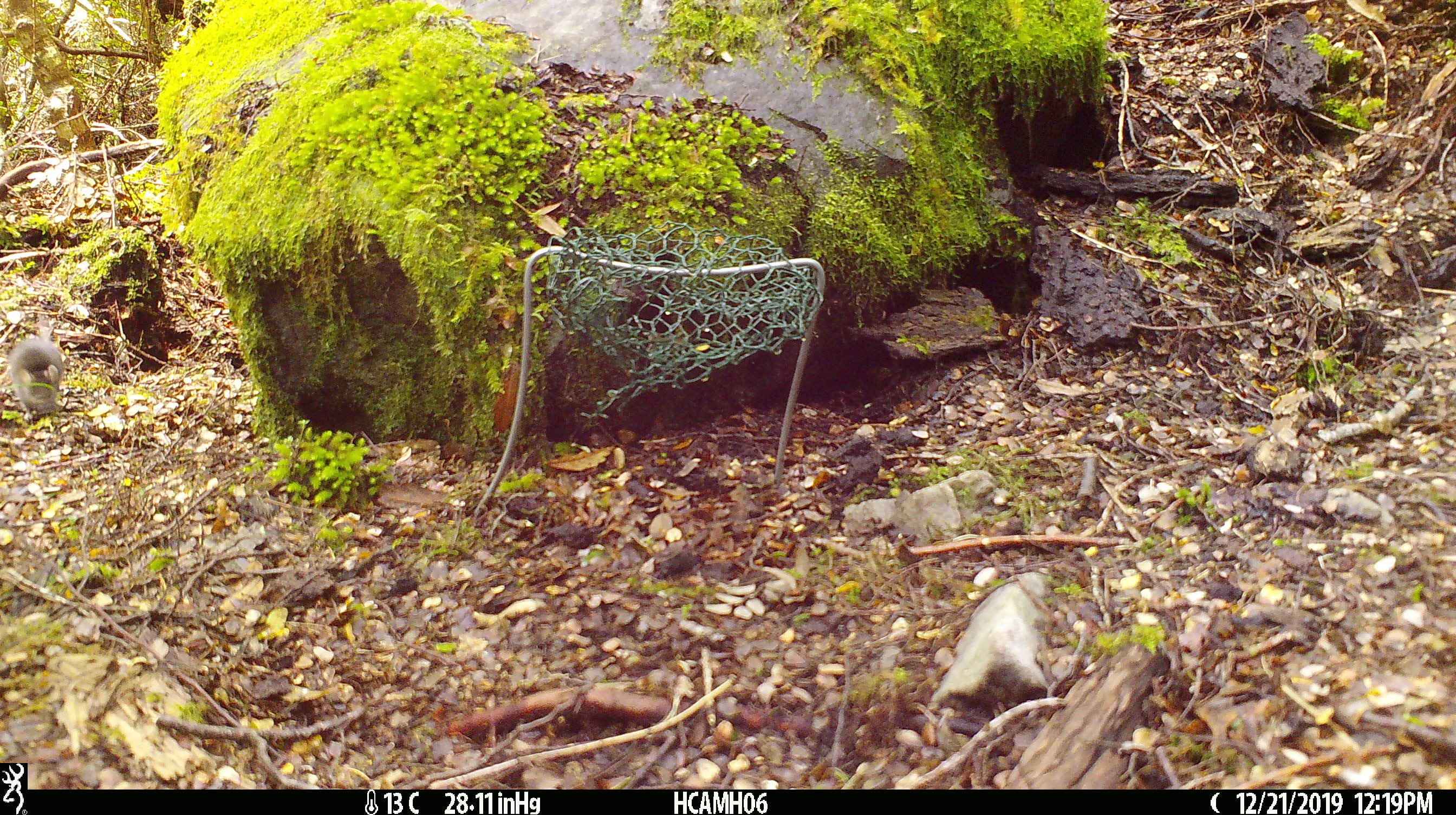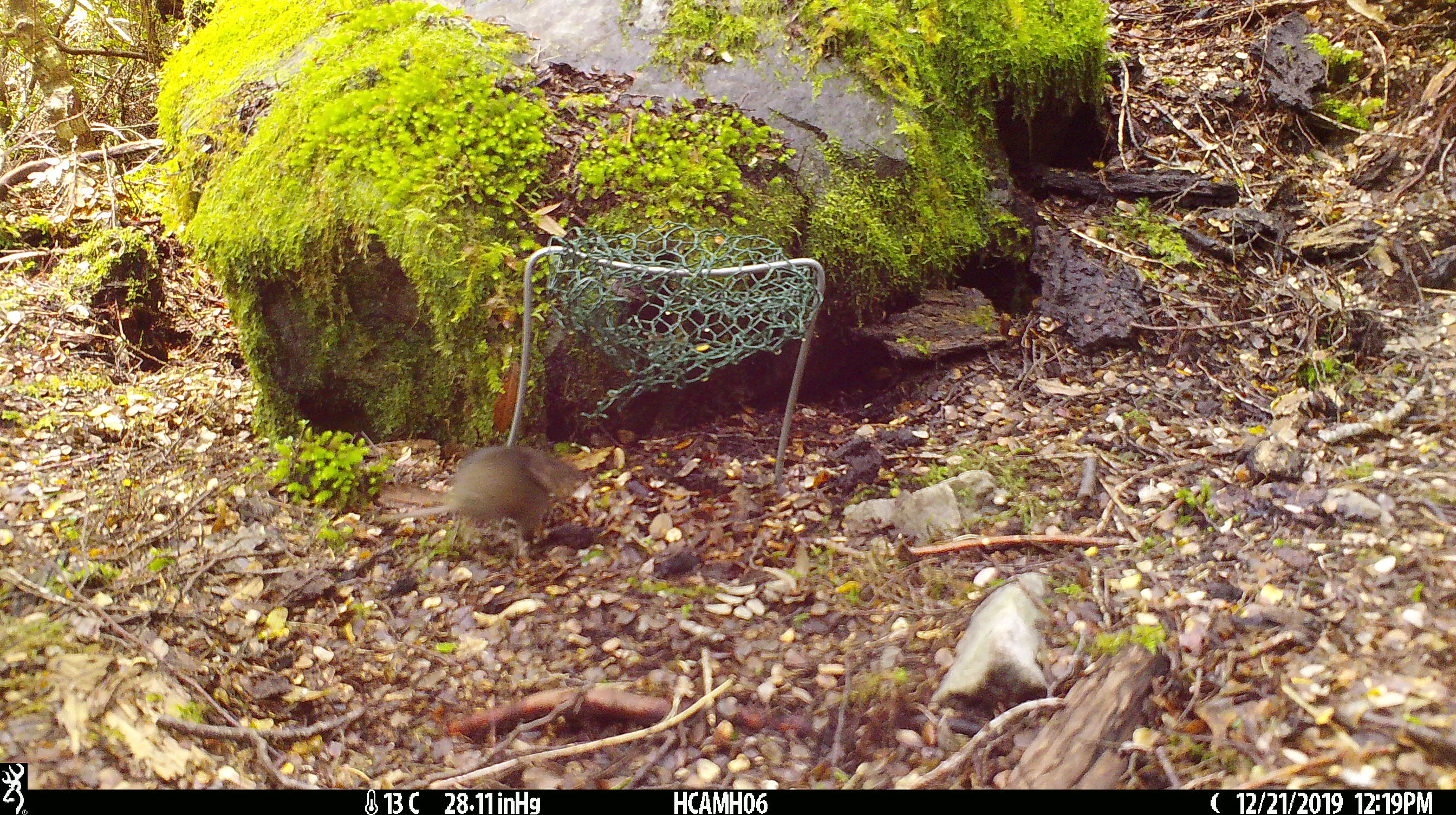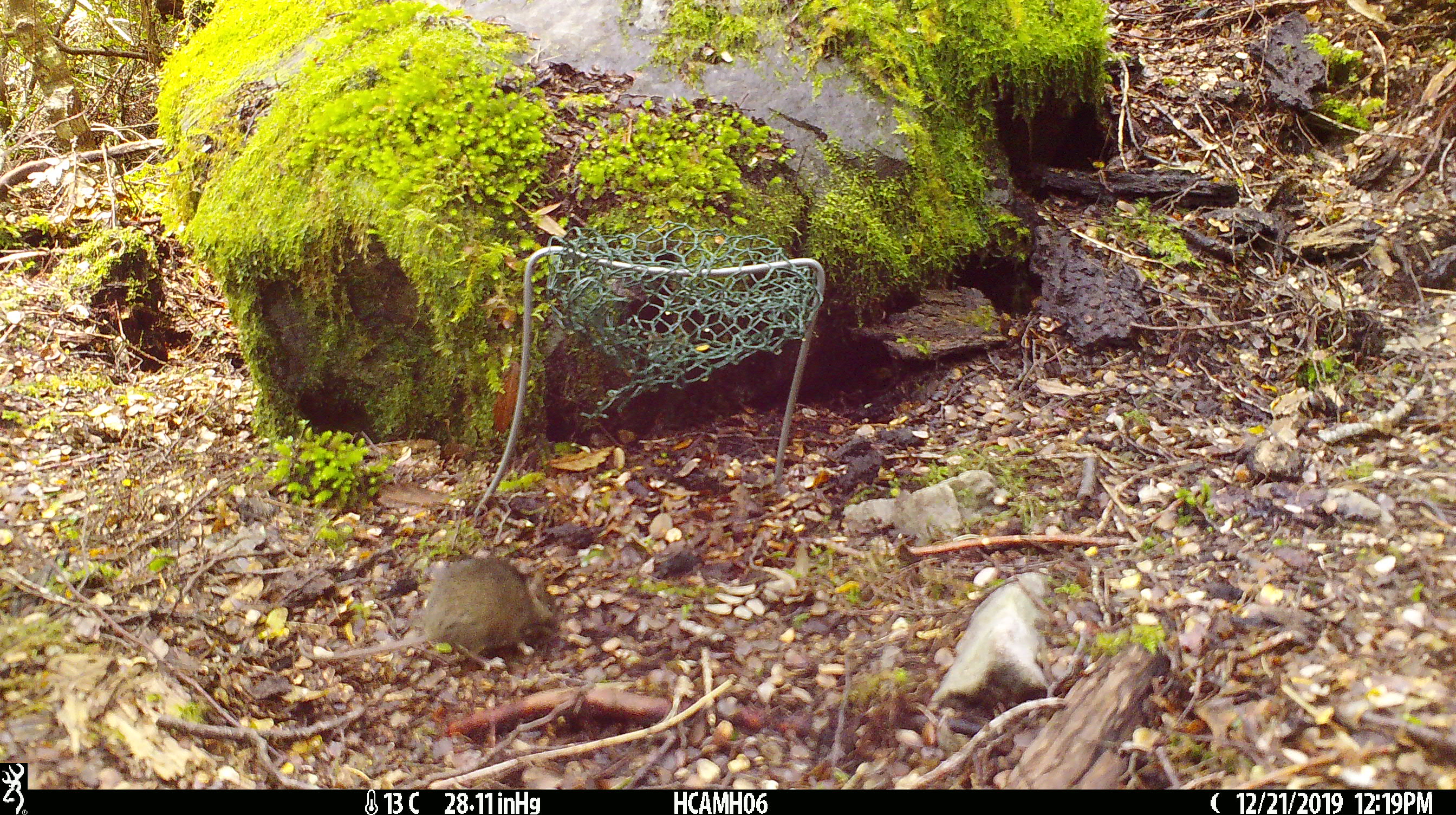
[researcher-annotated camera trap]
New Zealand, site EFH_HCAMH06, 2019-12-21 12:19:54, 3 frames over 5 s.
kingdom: Animalia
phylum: Chordata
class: Mammalia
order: Rodentia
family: Muridae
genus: Mus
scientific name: Mus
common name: mouse